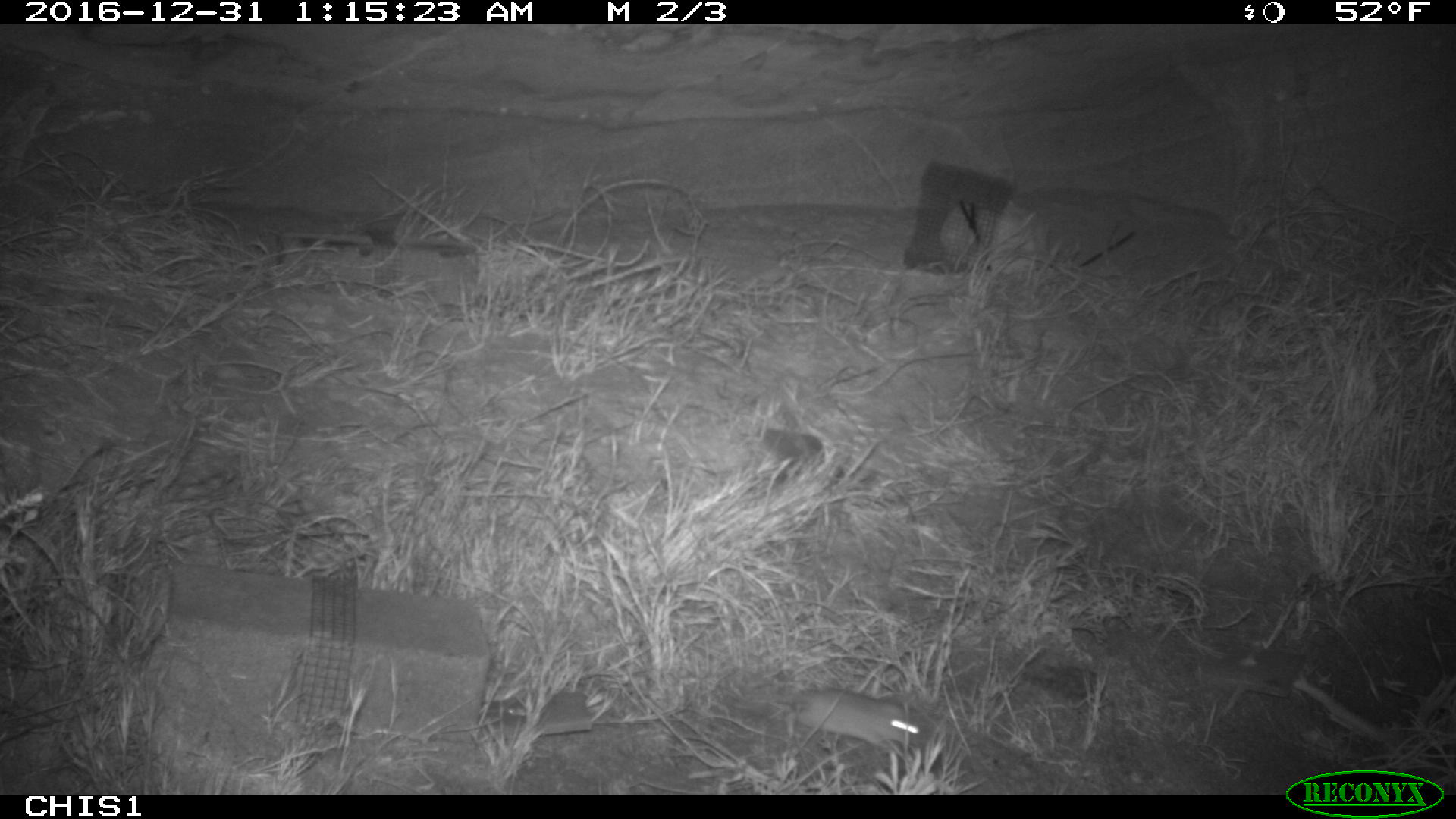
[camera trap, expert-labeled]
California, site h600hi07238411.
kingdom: Animalia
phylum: Chordata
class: Mammalia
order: Rodentia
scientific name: Rodentia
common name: rodent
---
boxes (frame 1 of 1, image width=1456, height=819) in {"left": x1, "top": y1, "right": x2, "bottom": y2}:
rodent: {"left": 729, "top": 682, "right": 927, "bottom": 752}